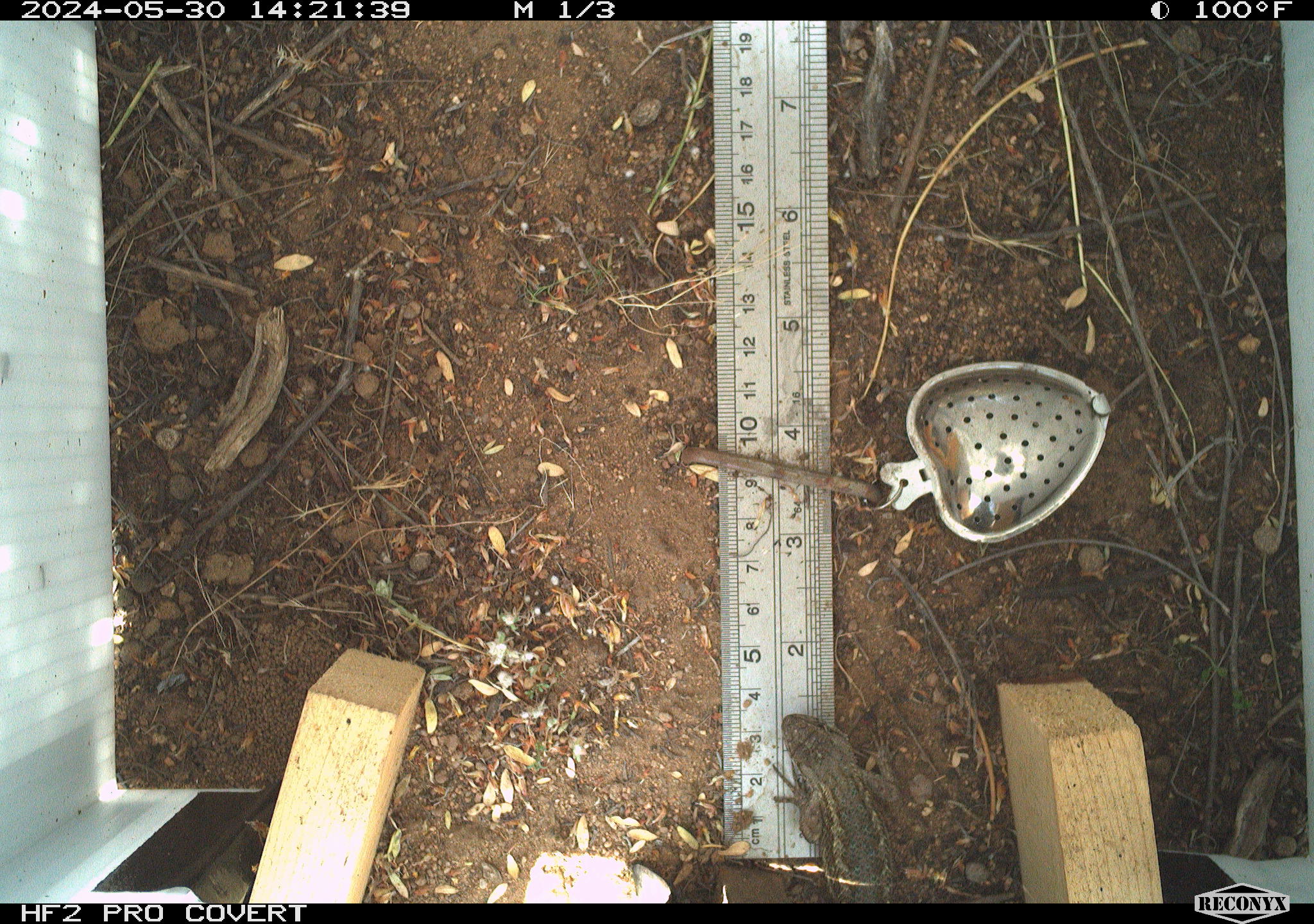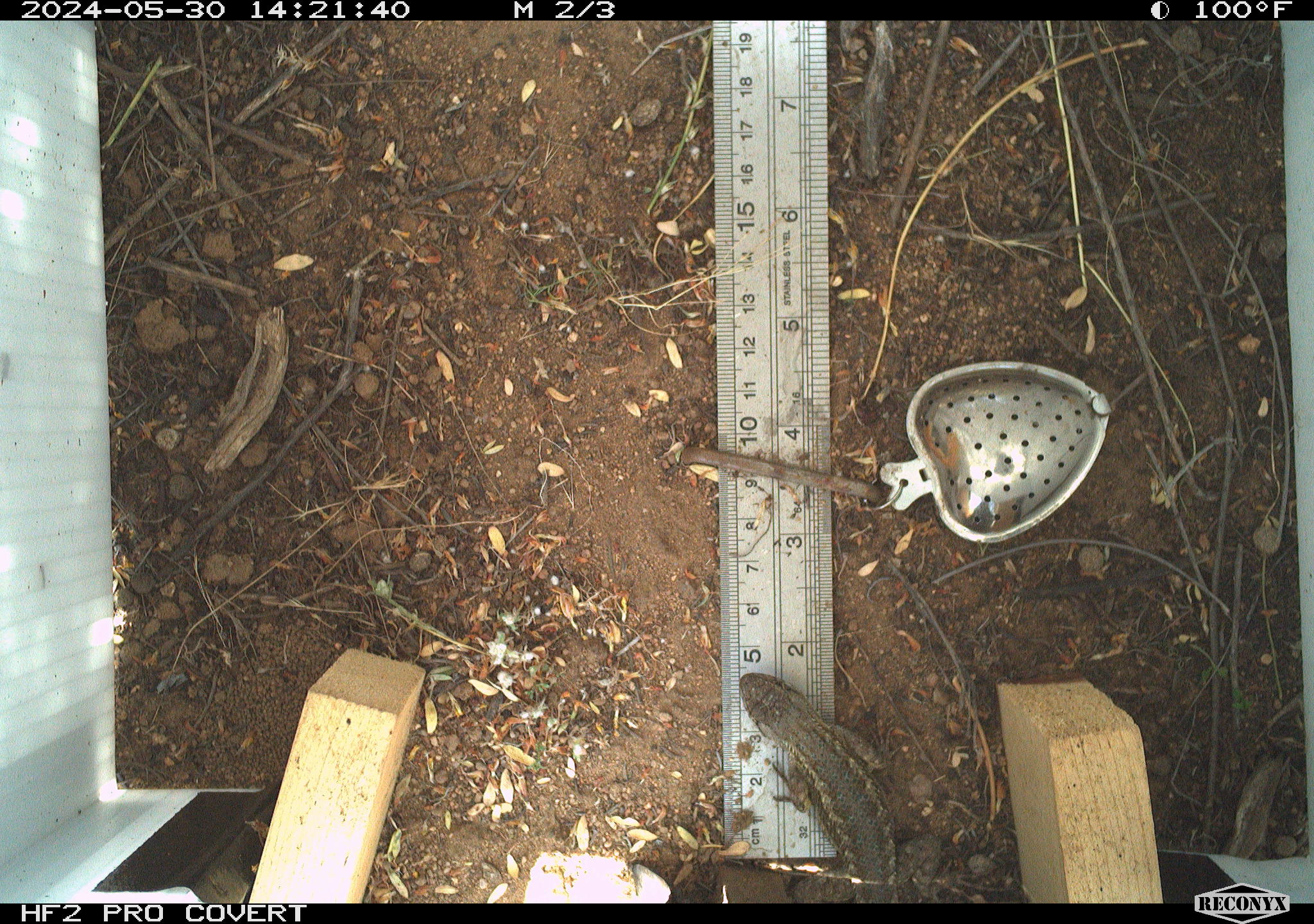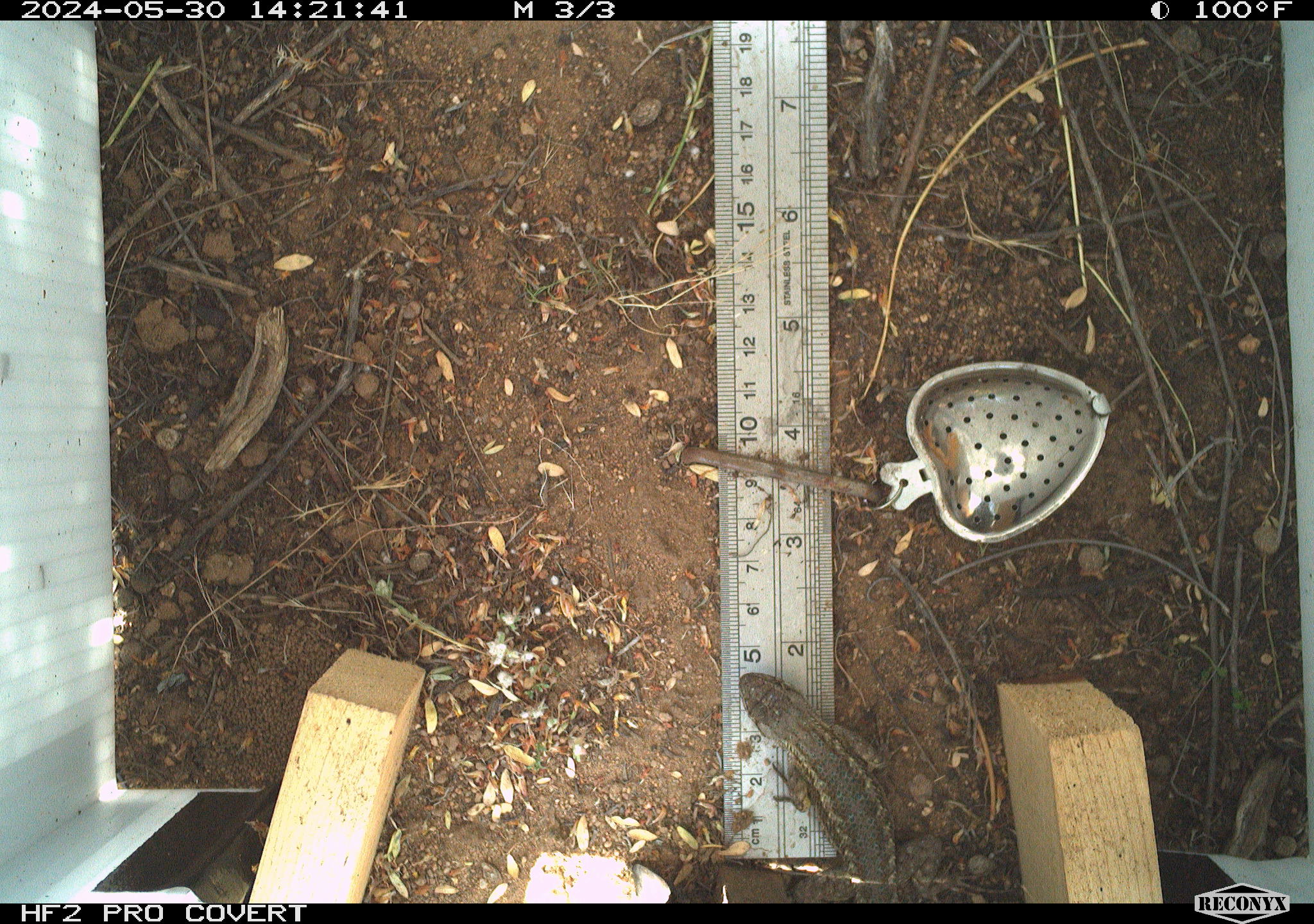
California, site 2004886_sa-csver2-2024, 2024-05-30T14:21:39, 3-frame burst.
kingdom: Animalia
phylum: Chordata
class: Reptilia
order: Squamata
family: Phrynosomatidae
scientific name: Phrynosomatidae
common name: north american spiny lizards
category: sceloporus/uta species